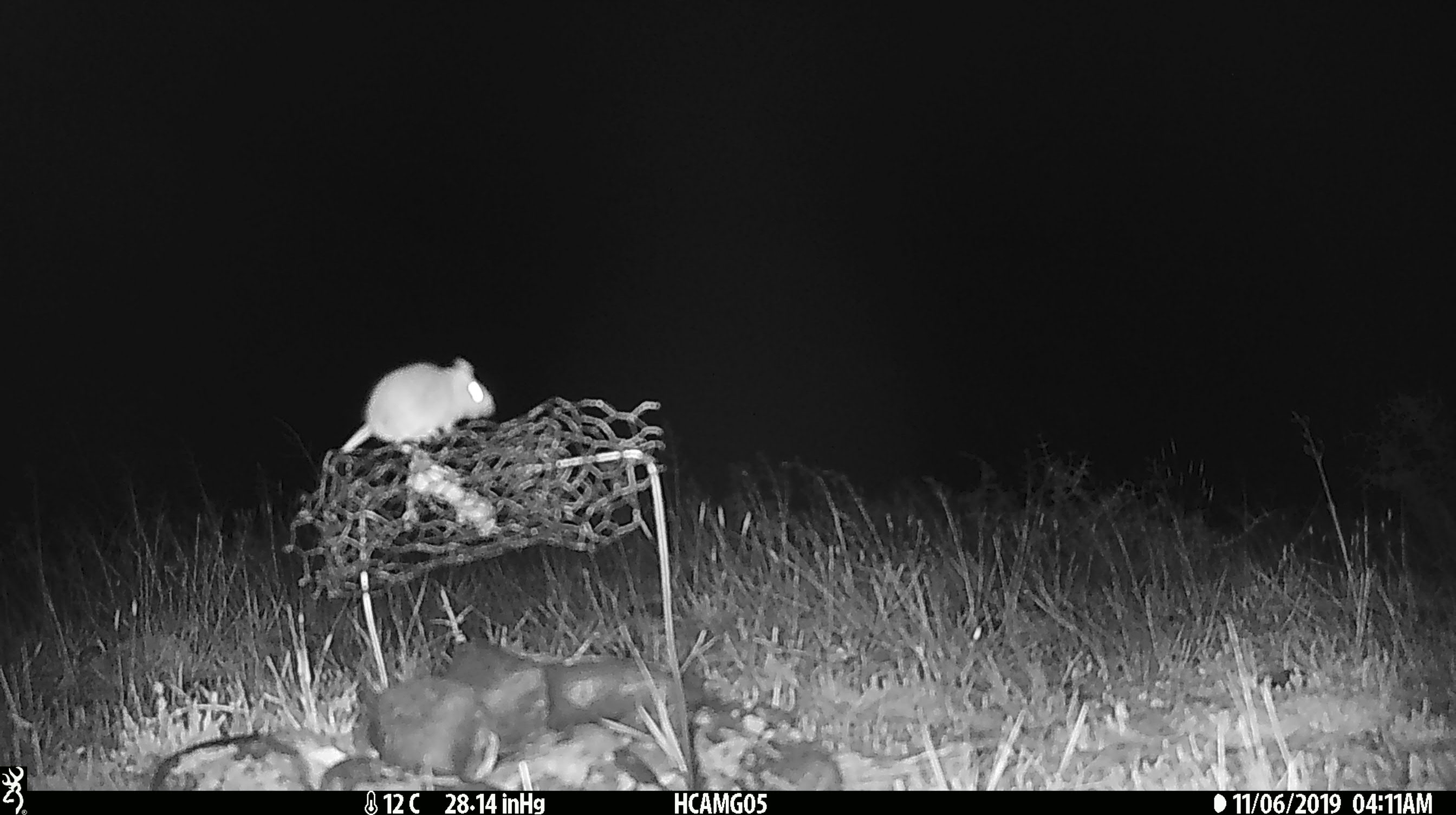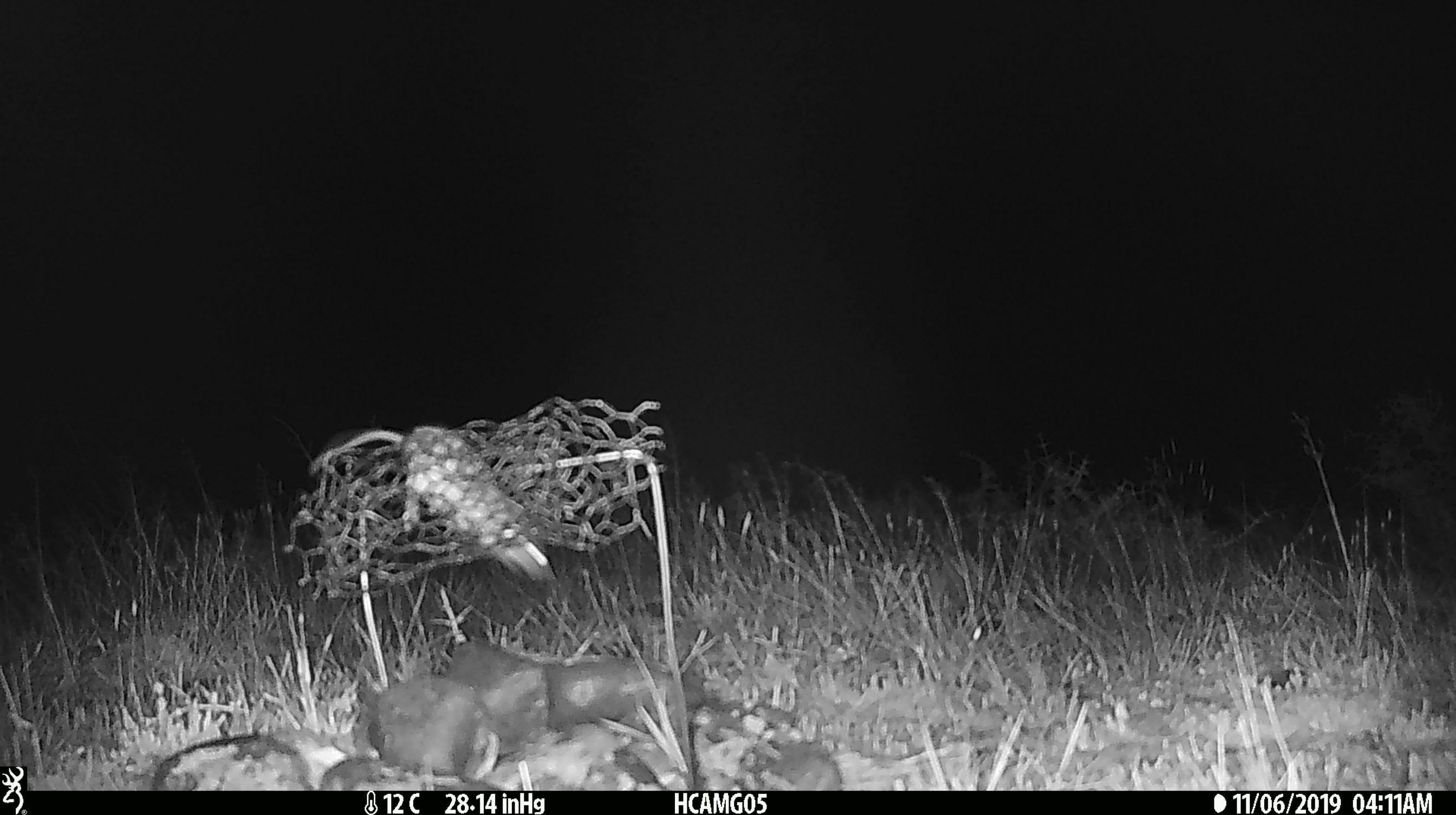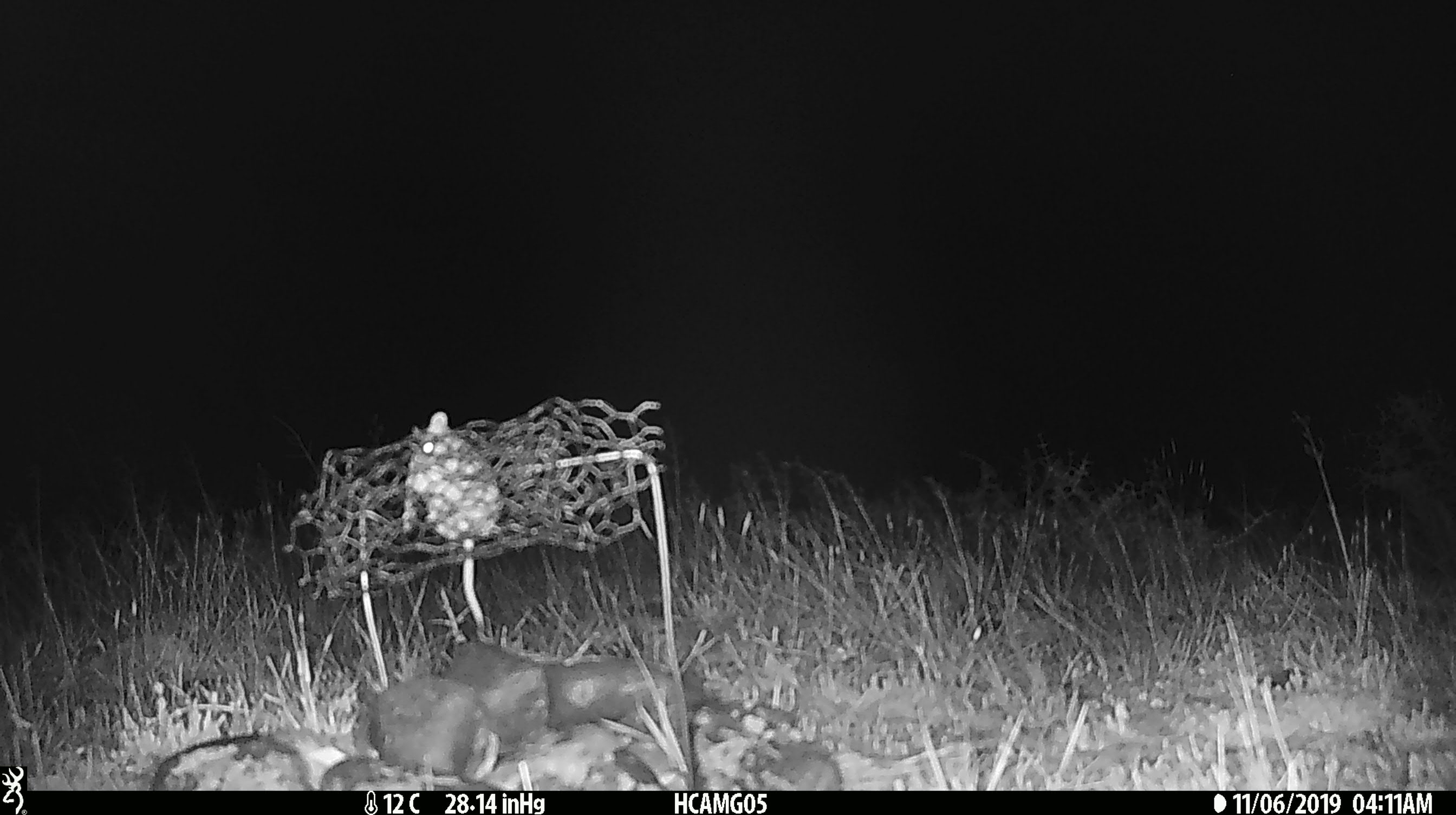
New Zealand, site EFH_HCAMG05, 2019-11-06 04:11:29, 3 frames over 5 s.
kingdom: Animalia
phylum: Chordata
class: Mammalia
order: Rodentia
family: Muridae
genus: Mus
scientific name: Mus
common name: mouse